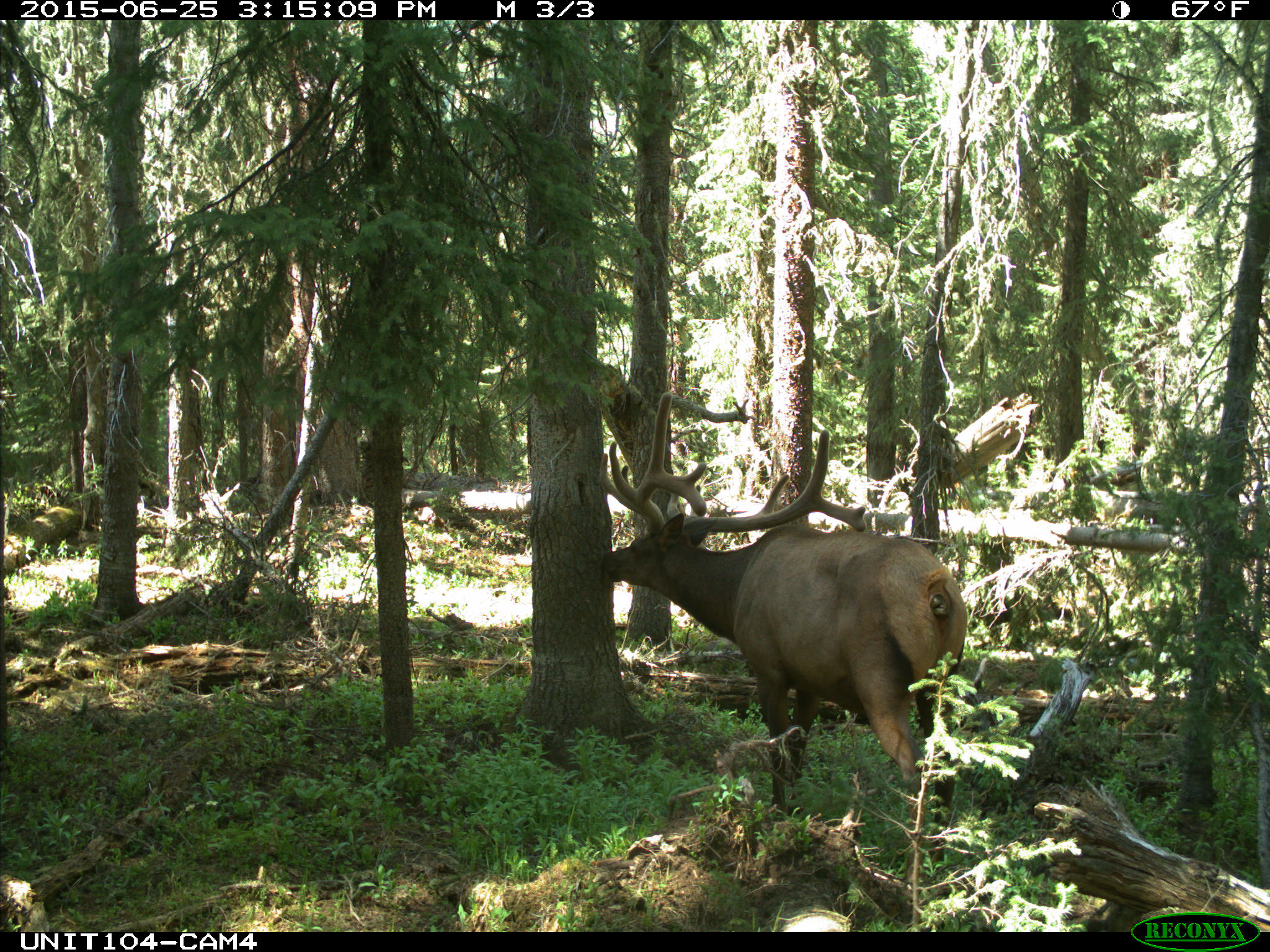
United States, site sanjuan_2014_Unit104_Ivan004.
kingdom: Animalia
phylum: Chordata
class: Mammalia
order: Artiodactyla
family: Cervidae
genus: Cervus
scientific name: Cervus elaphus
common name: red deer